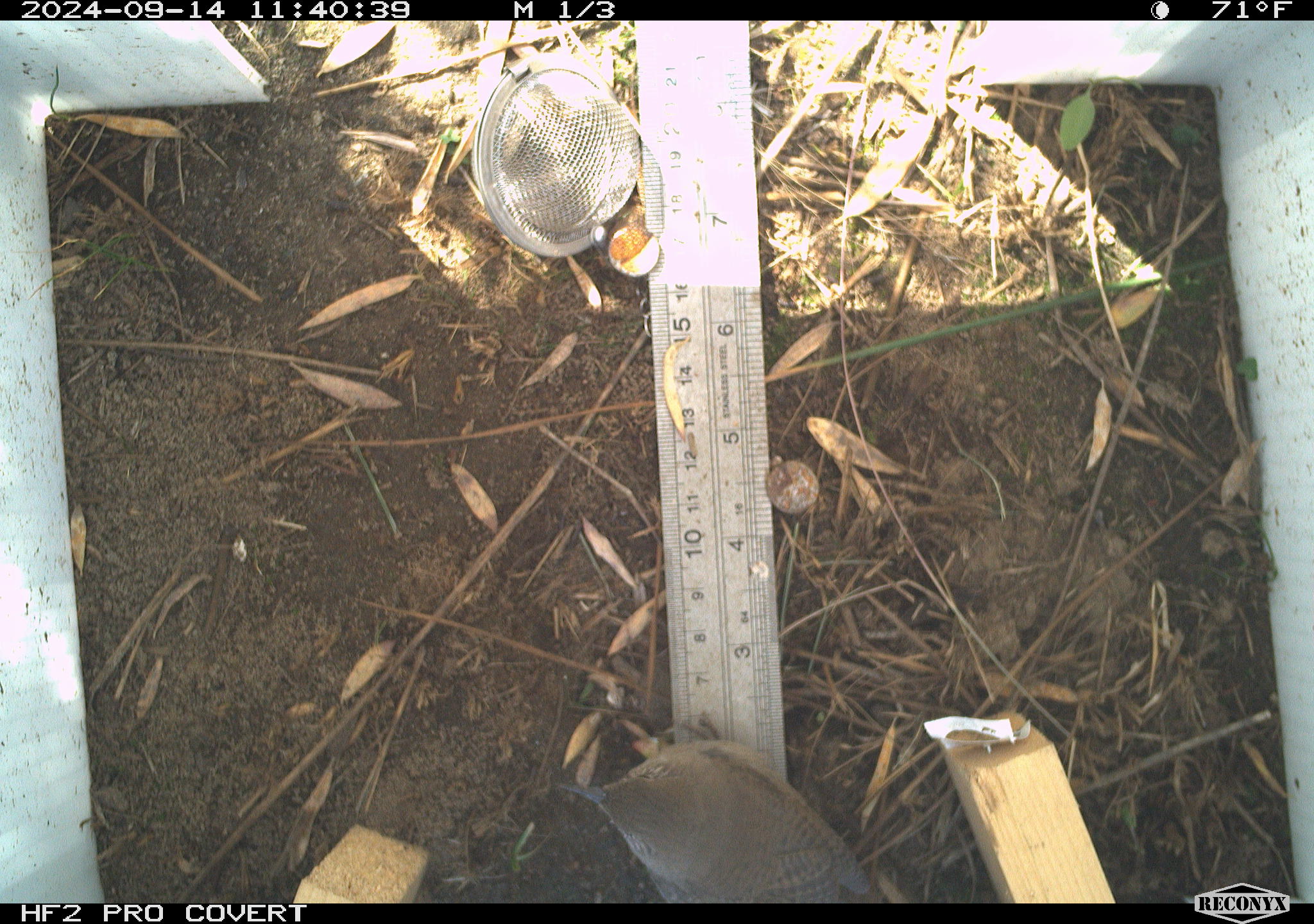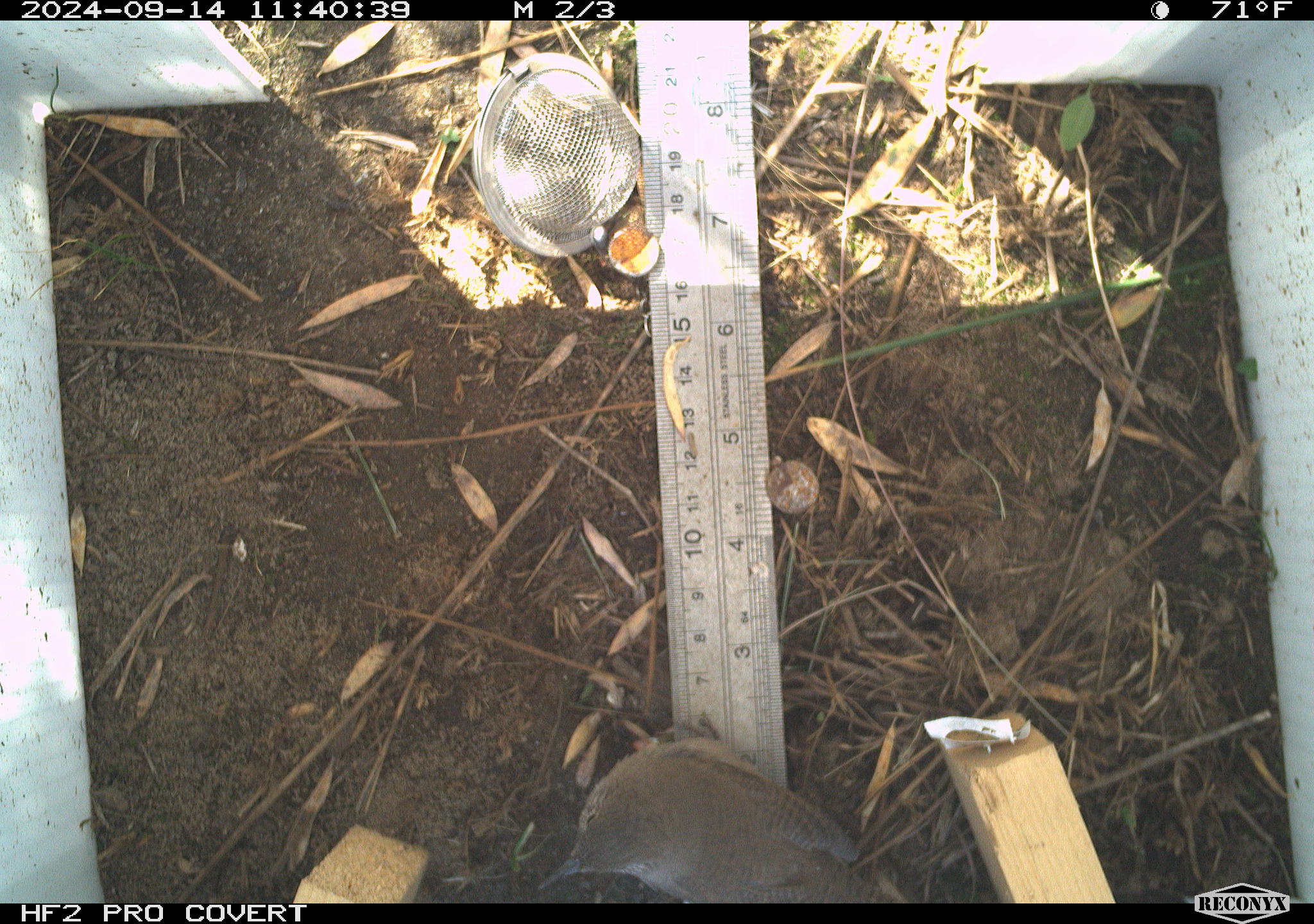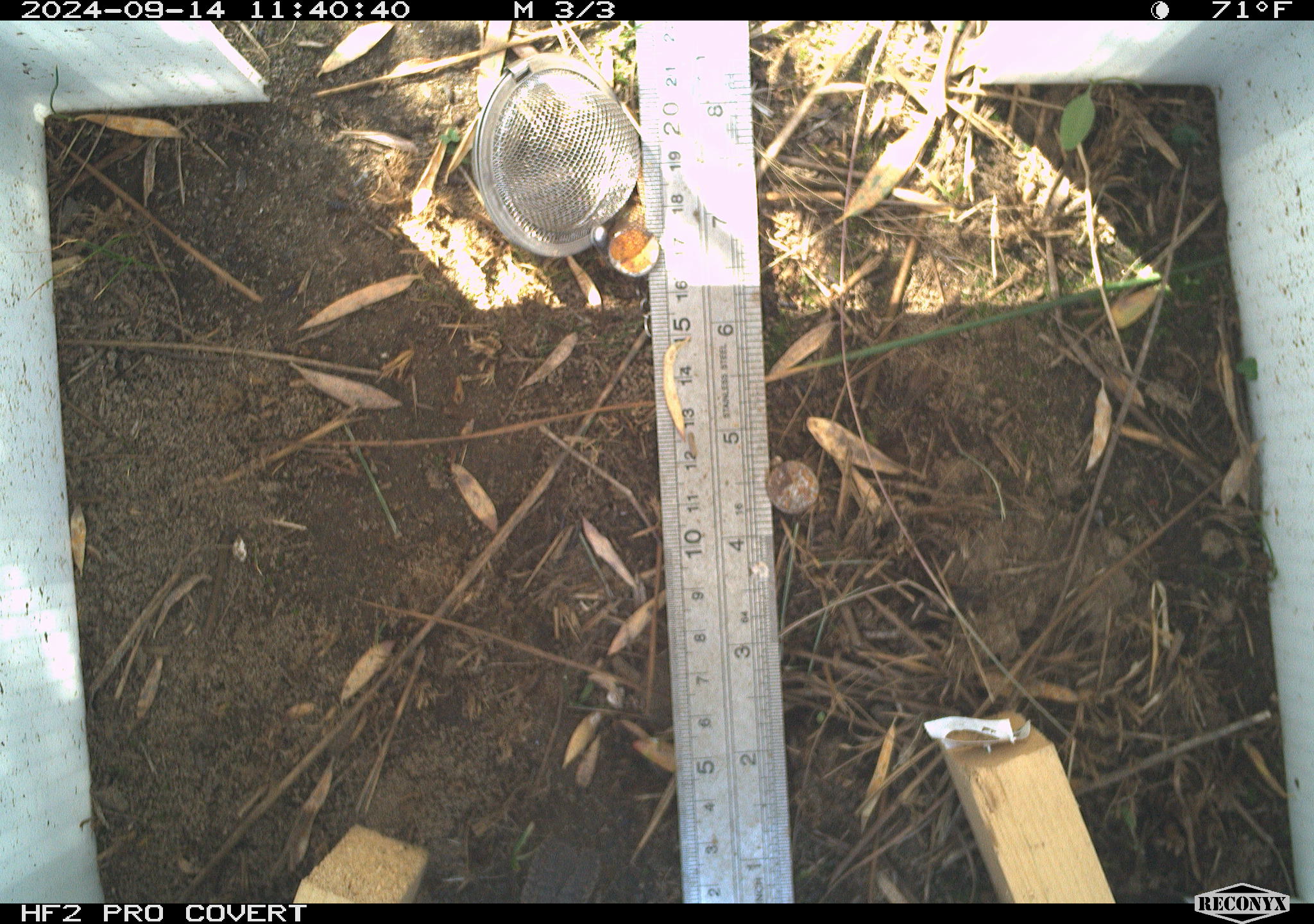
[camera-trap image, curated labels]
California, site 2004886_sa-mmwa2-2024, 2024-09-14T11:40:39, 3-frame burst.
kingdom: Animalia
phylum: Chordata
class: Aves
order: Passeriformes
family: Troglodytidae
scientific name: Troglodytidae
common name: wren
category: troglodytidae family